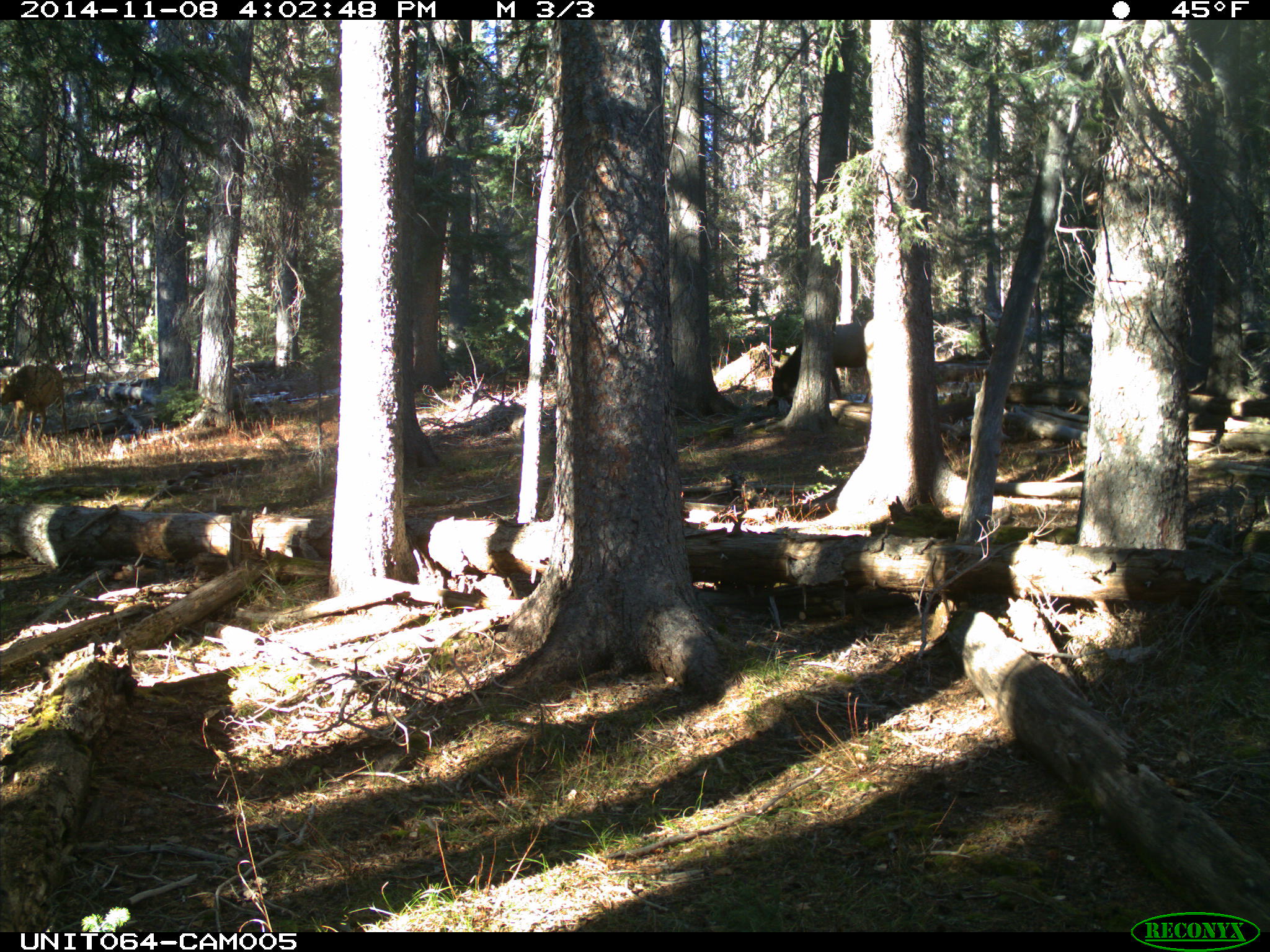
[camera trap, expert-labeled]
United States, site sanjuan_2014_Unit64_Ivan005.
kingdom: Animalia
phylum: Chordata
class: Mammalia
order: Artiodactyla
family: Cervidae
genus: Cervus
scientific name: Cervus elaphus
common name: red deer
Cervus elaphus (red deer).